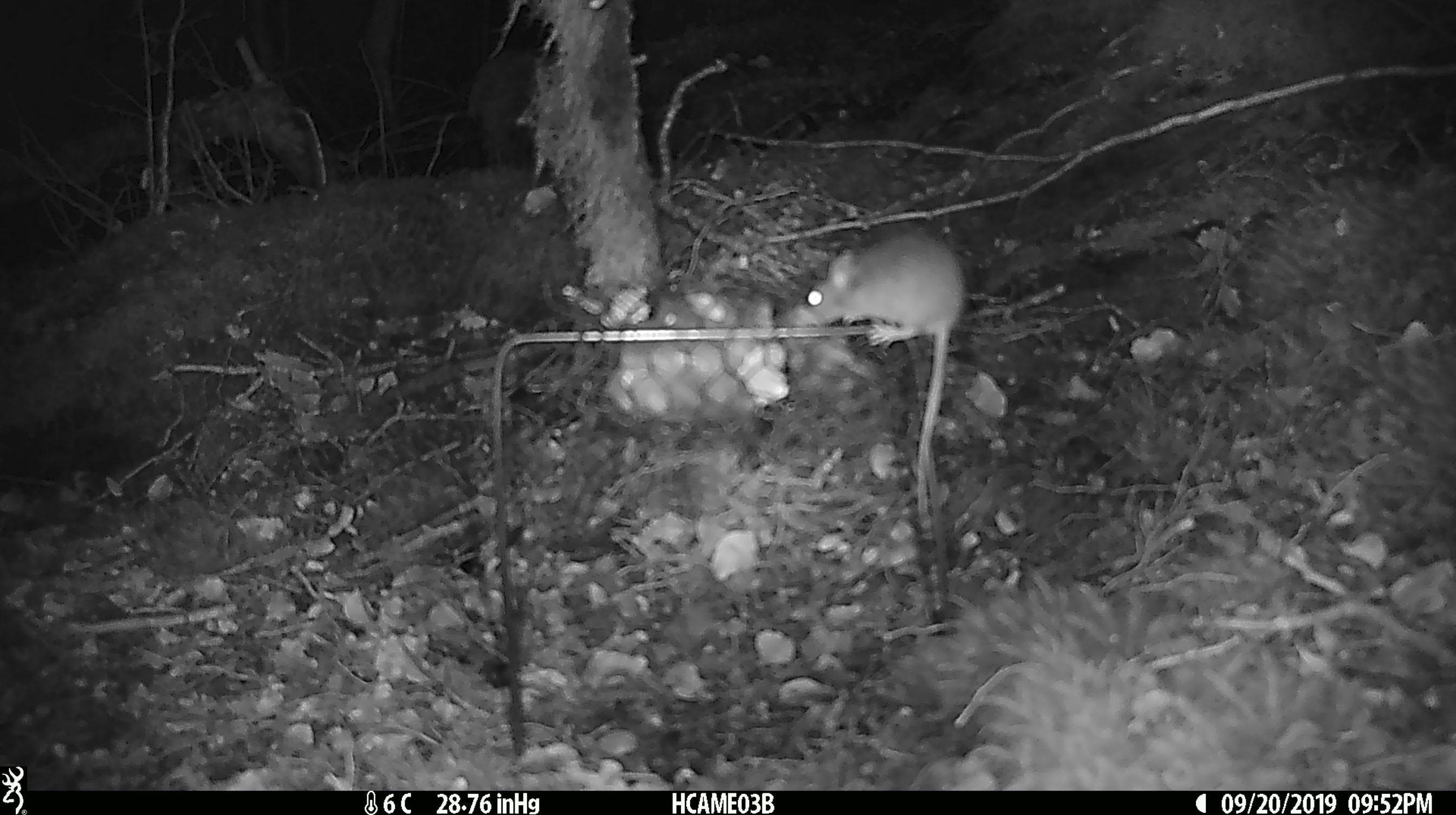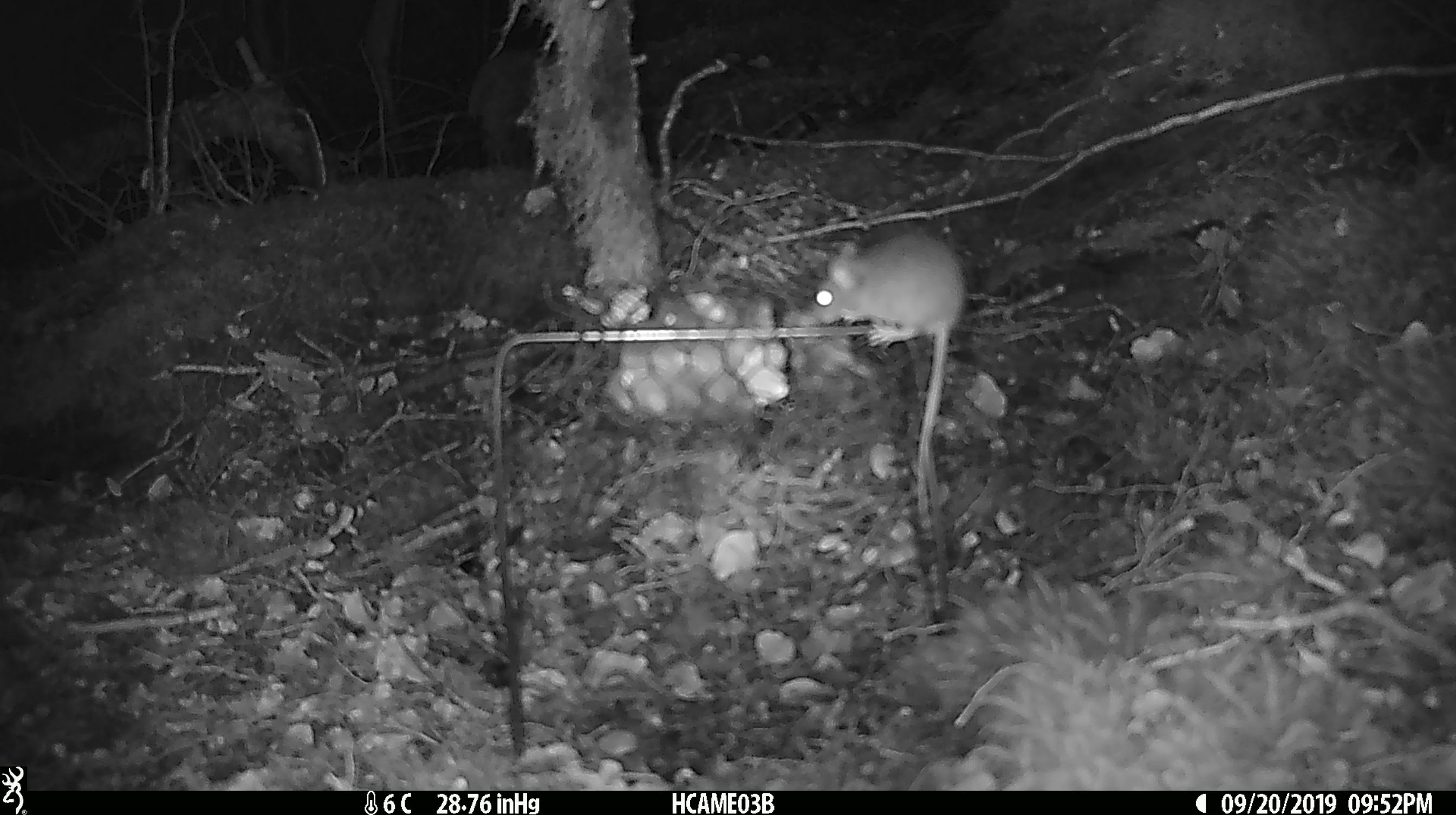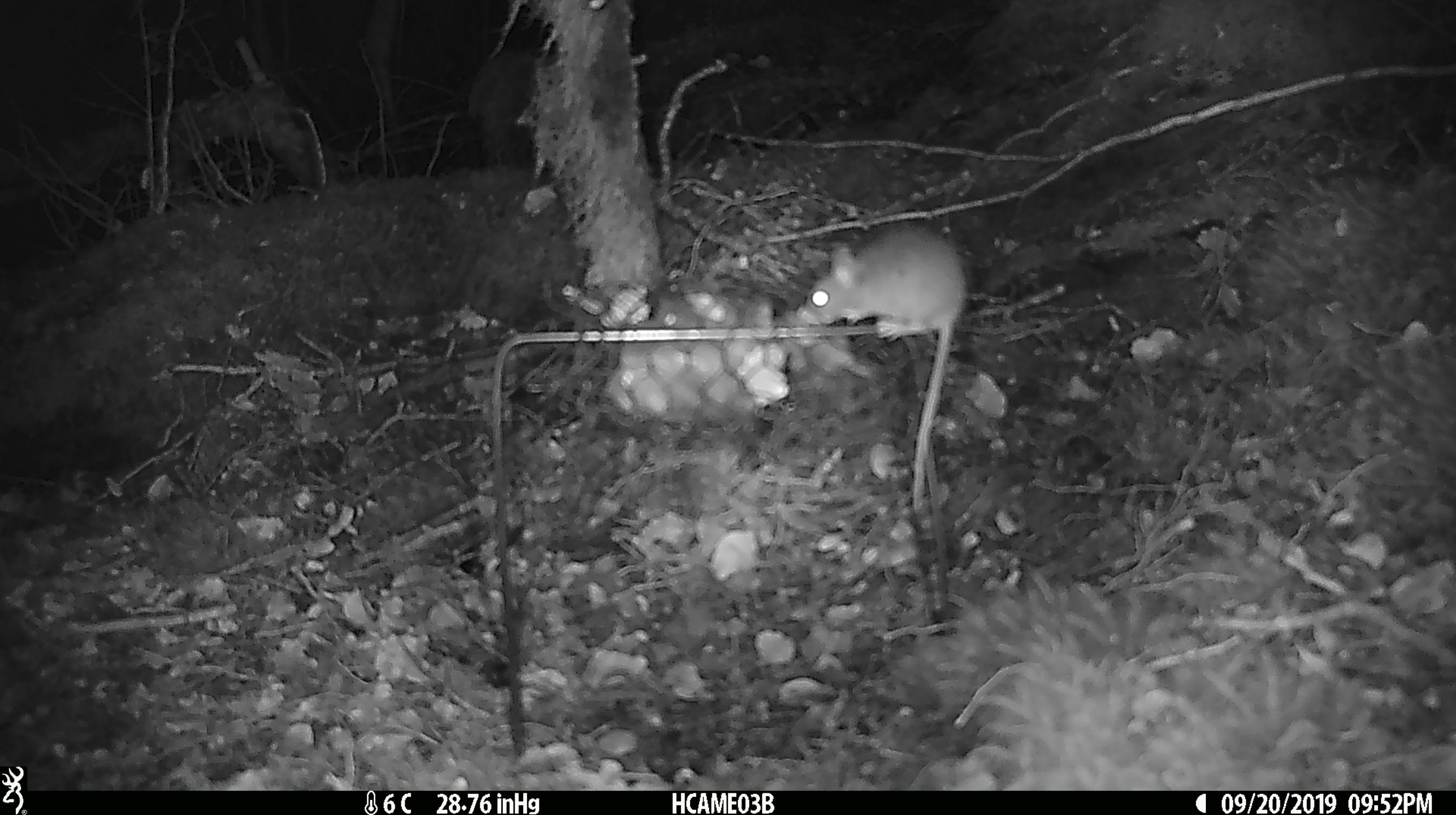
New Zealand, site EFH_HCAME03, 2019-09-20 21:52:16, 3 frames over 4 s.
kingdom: Animalia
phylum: Chordata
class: Mammalia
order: Rodentia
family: Muridae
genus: Mus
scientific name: Mus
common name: mouse